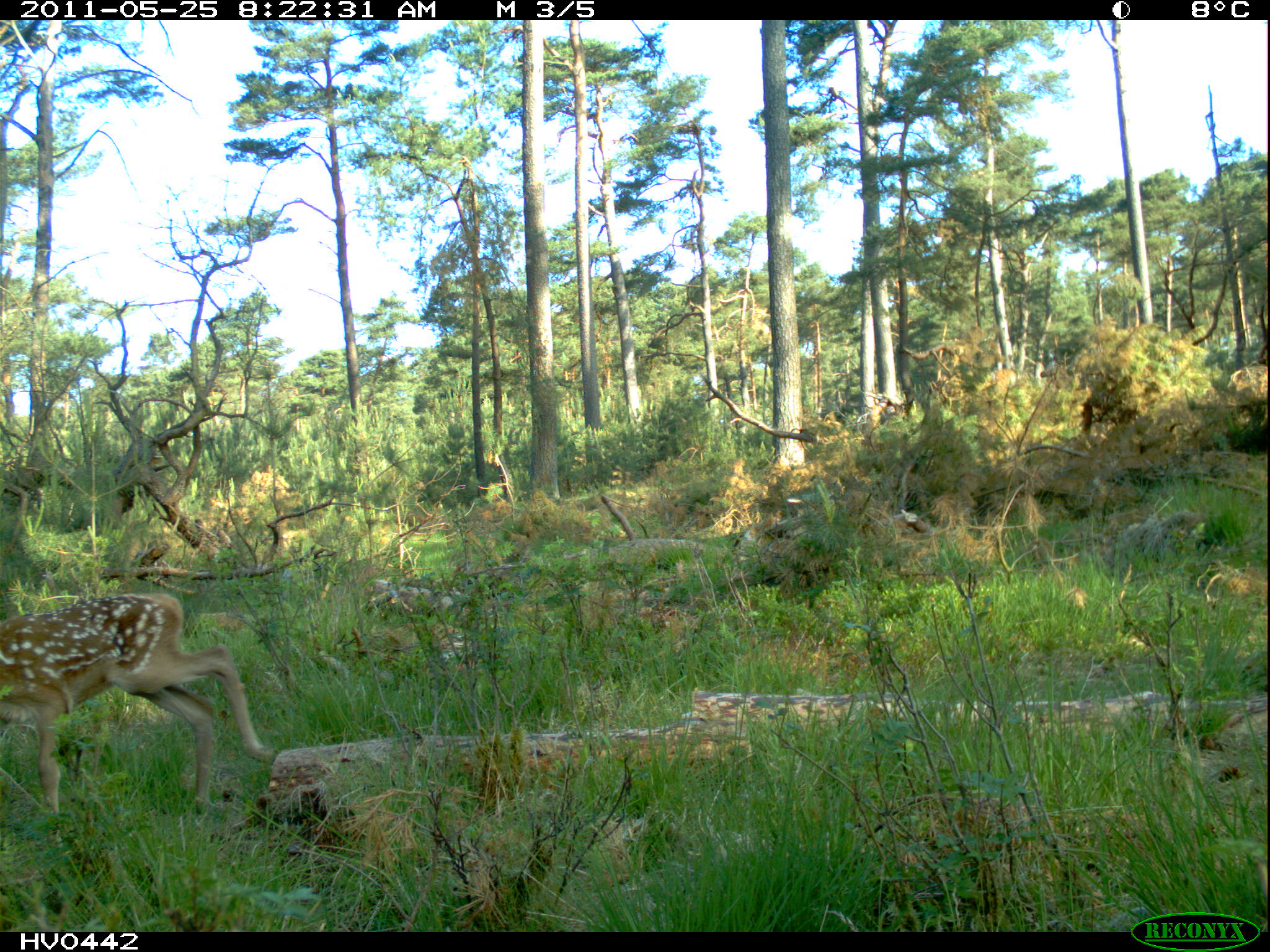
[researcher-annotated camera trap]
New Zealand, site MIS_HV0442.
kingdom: Animalia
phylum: Chordata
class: Mammalia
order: Artiodactyla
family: Cervidae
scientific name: Cervidae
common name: deer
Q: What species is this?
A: Deer (Cervidae).